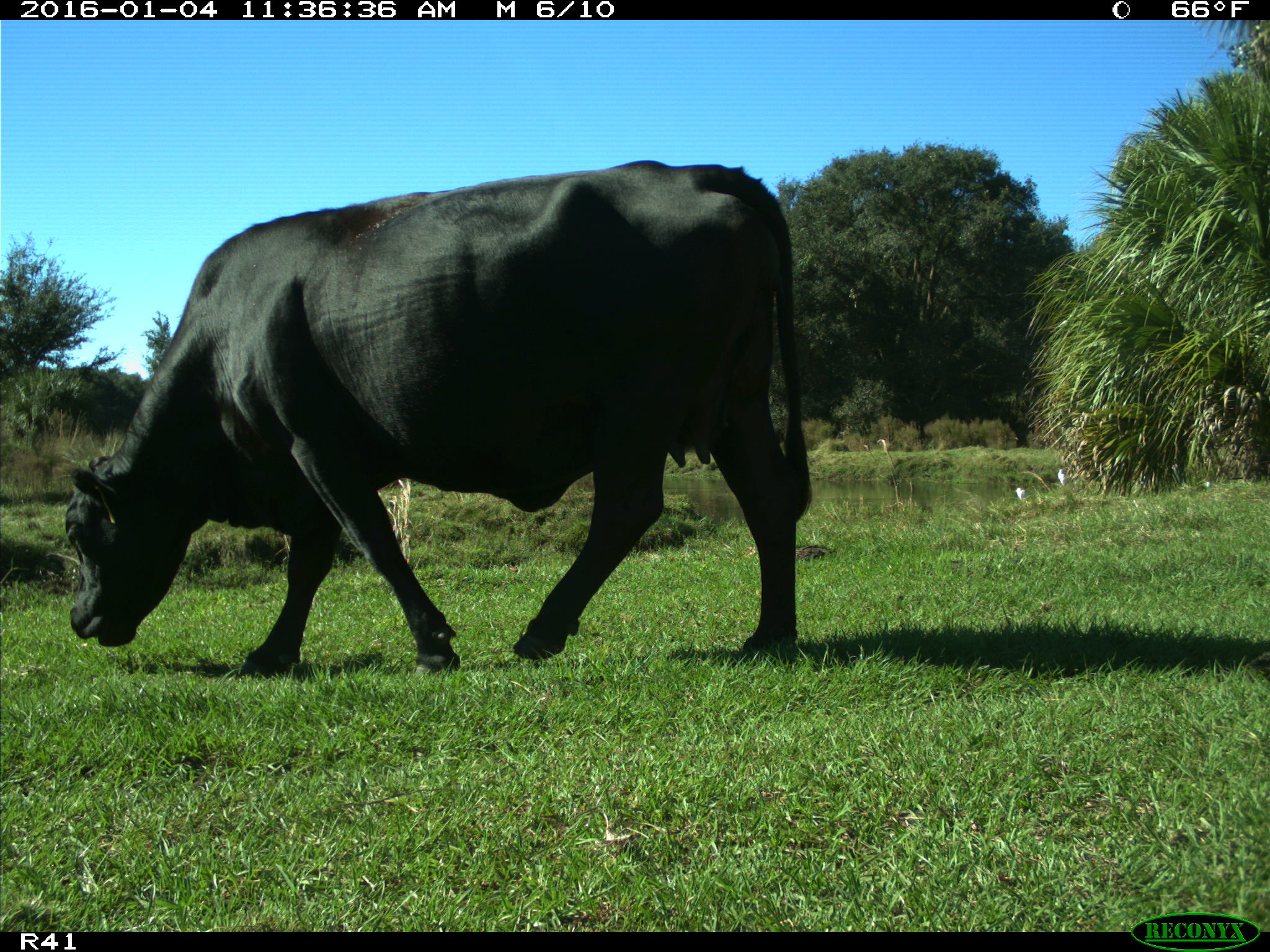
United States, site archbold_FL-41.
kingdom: Animalia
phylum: Chordata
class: Mammalia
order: Artiodactyla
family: Bovidae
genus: Bos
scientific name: Bos taurus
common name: domestic cow